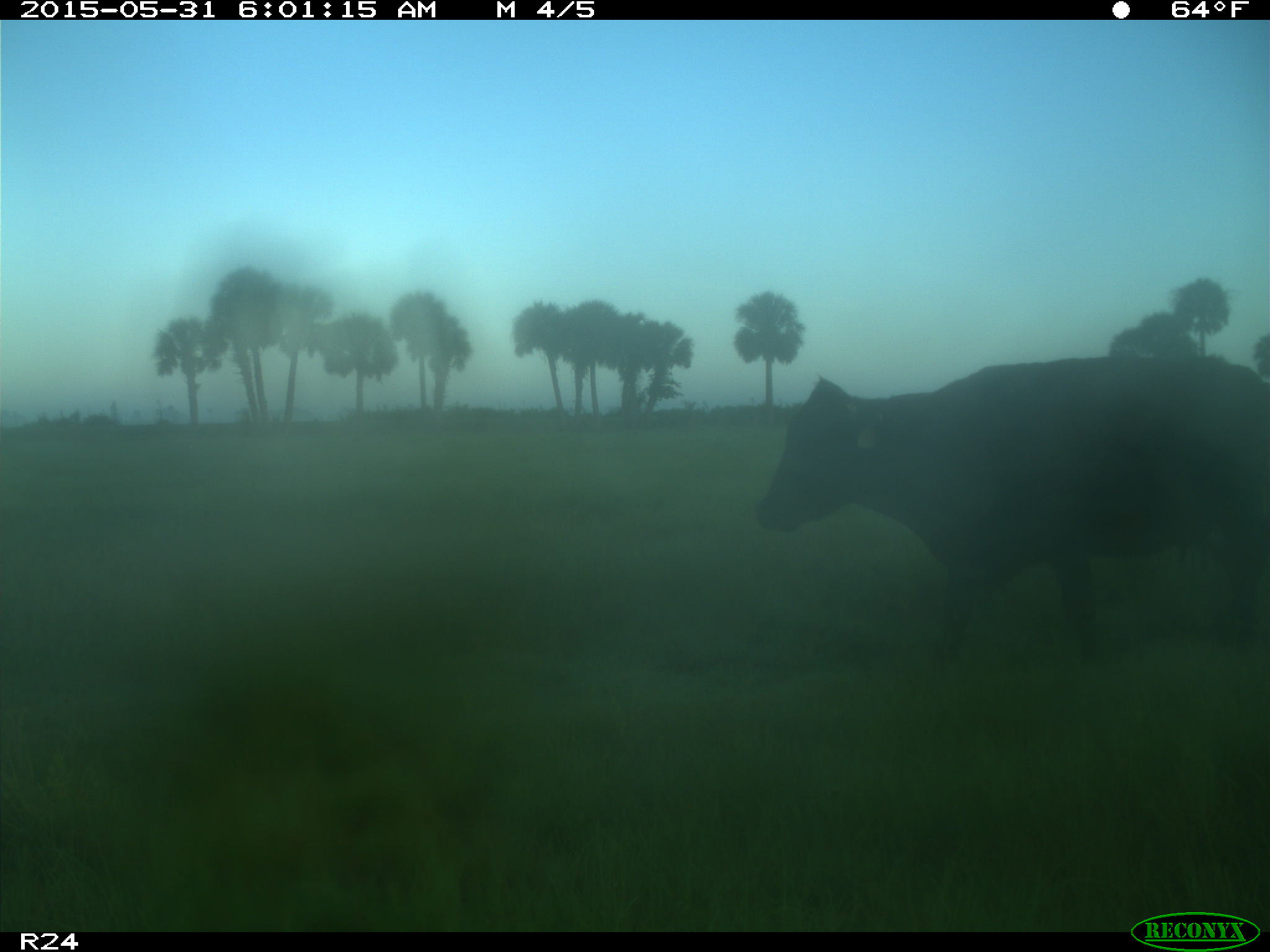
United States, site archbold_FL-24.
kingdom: Animalia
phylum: Chordata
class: Mammalia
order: Artiodactyla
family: Bovidae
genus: Bos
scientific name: Bos taurus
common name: domestic cow